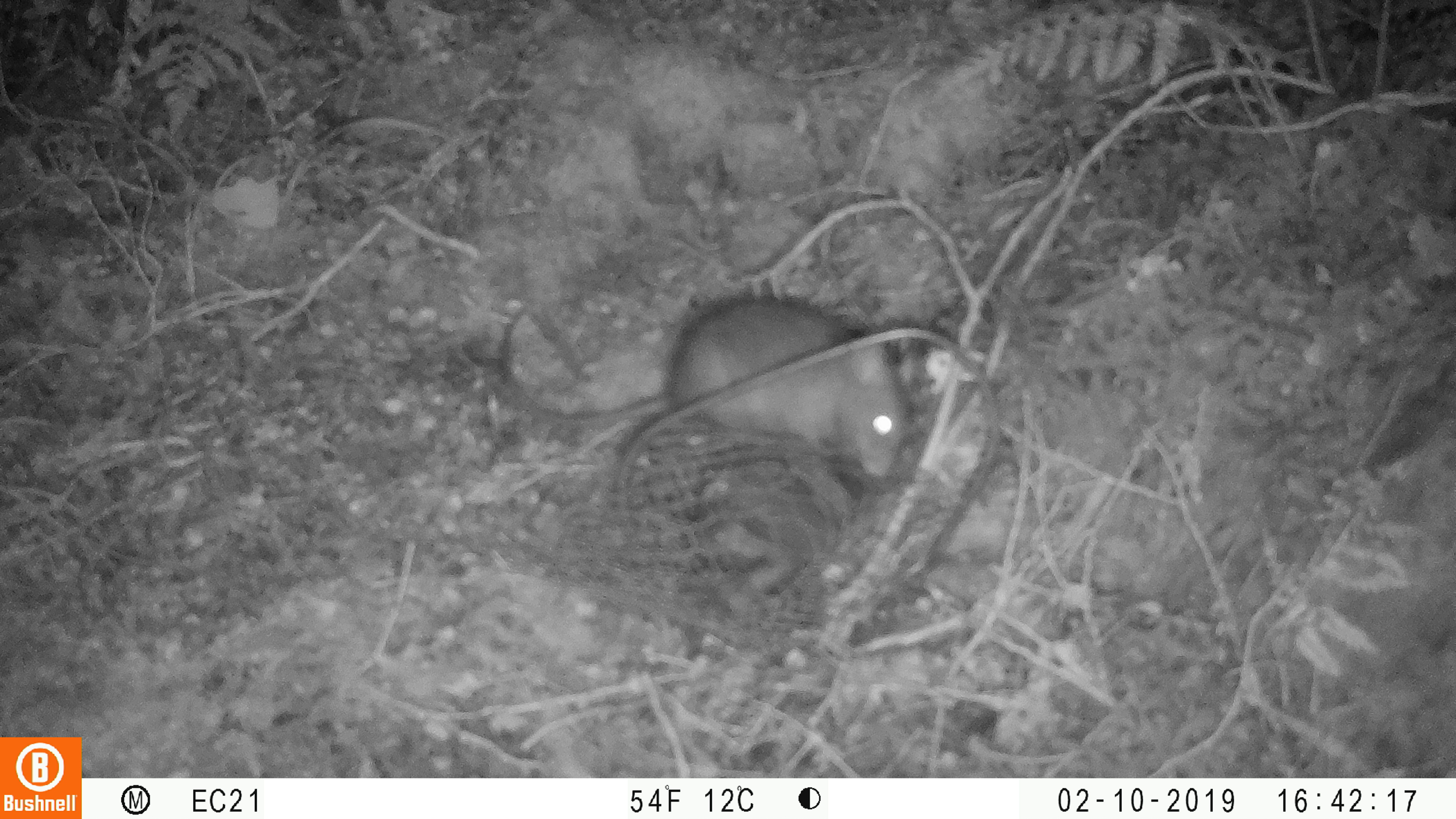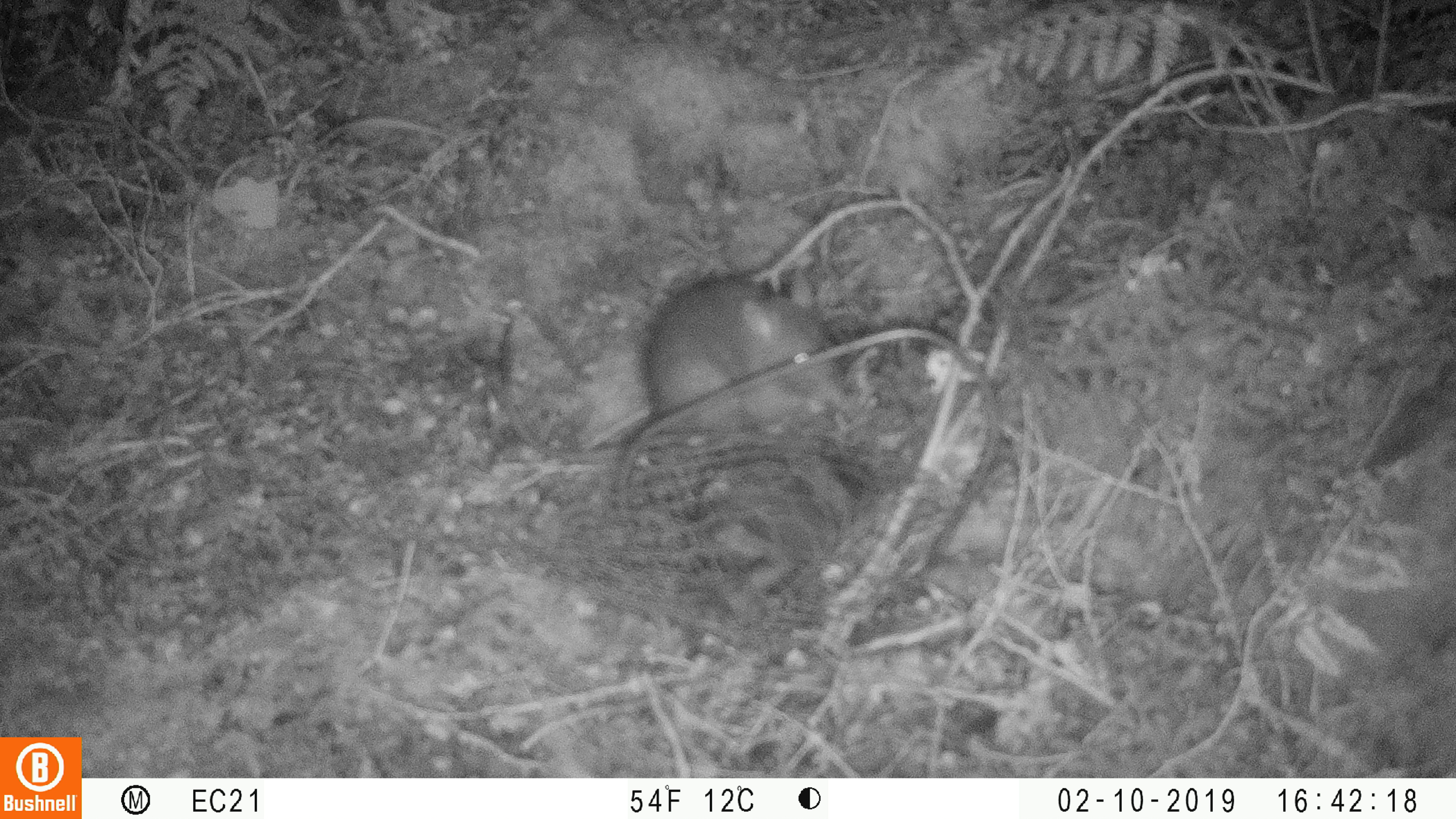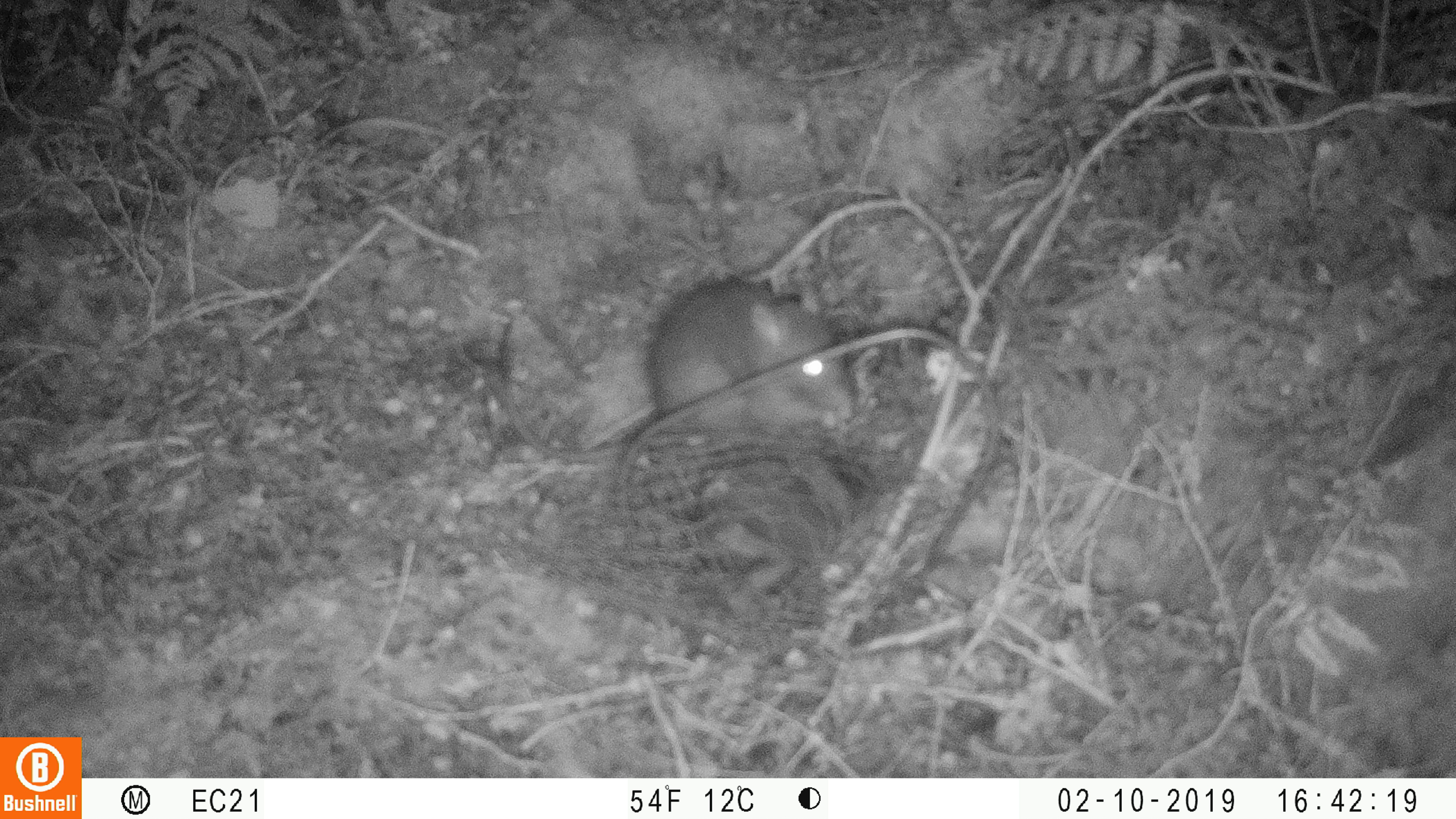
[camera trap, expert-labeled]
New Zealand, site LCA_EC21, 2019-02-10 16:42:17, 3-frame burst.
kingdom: Animalia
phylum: Chordata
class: Mammalia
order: Rodentia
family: Muridae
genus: Rattus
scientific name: Rattus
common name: rat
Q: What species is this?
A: Rat (Rattus).